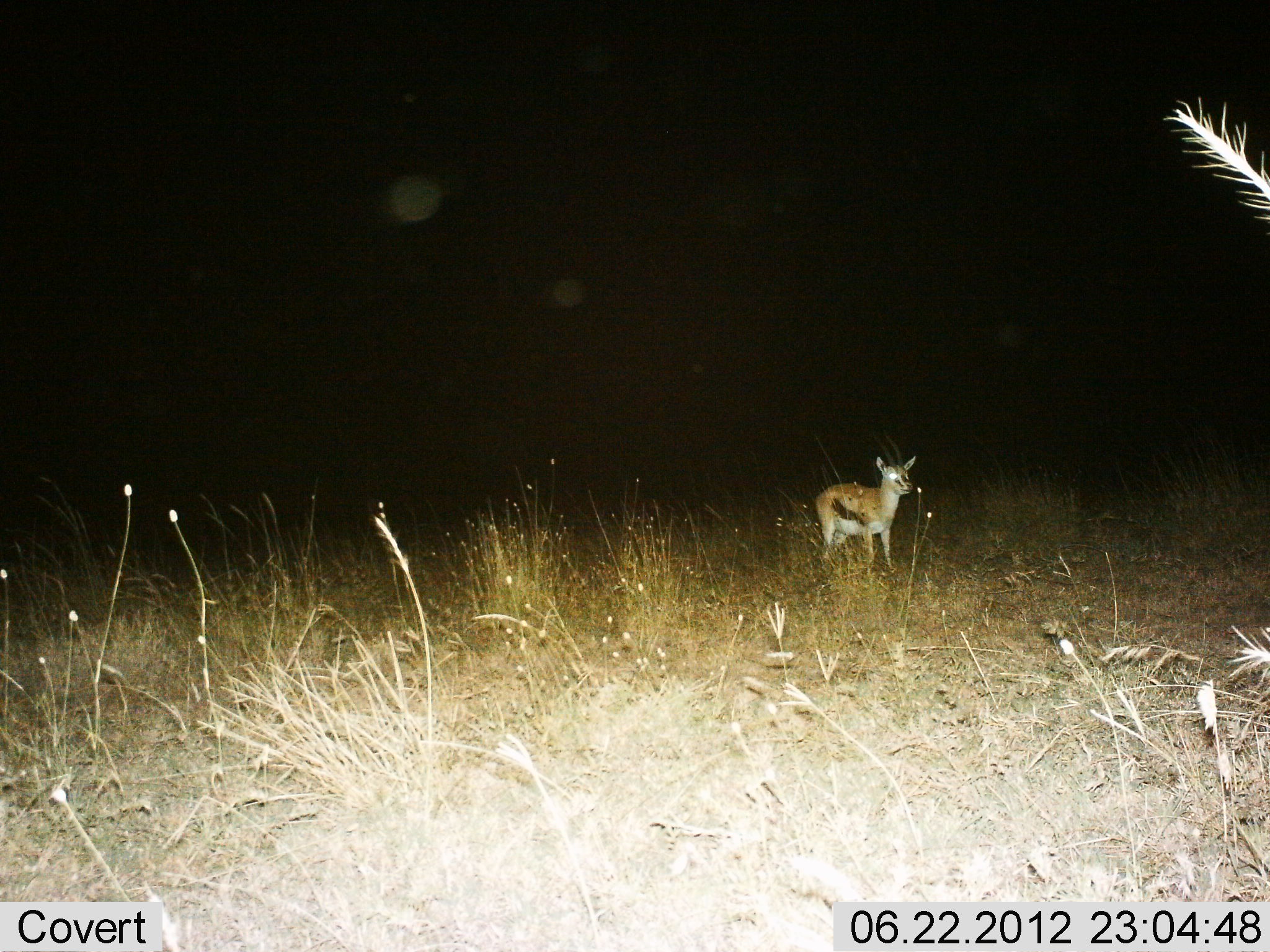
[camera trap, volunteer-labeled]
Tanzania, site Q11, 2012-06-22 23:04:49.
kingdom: Animalia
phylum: Chordata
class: Mammalia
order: Artiodactyla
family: Bovidae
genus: Eudorcas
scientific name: Eudorcas thomsonii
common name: thomson's gazelle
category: gazellethomsons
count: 1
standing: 80%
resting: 0%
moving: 20%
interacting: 0%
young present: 10%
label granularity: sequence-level